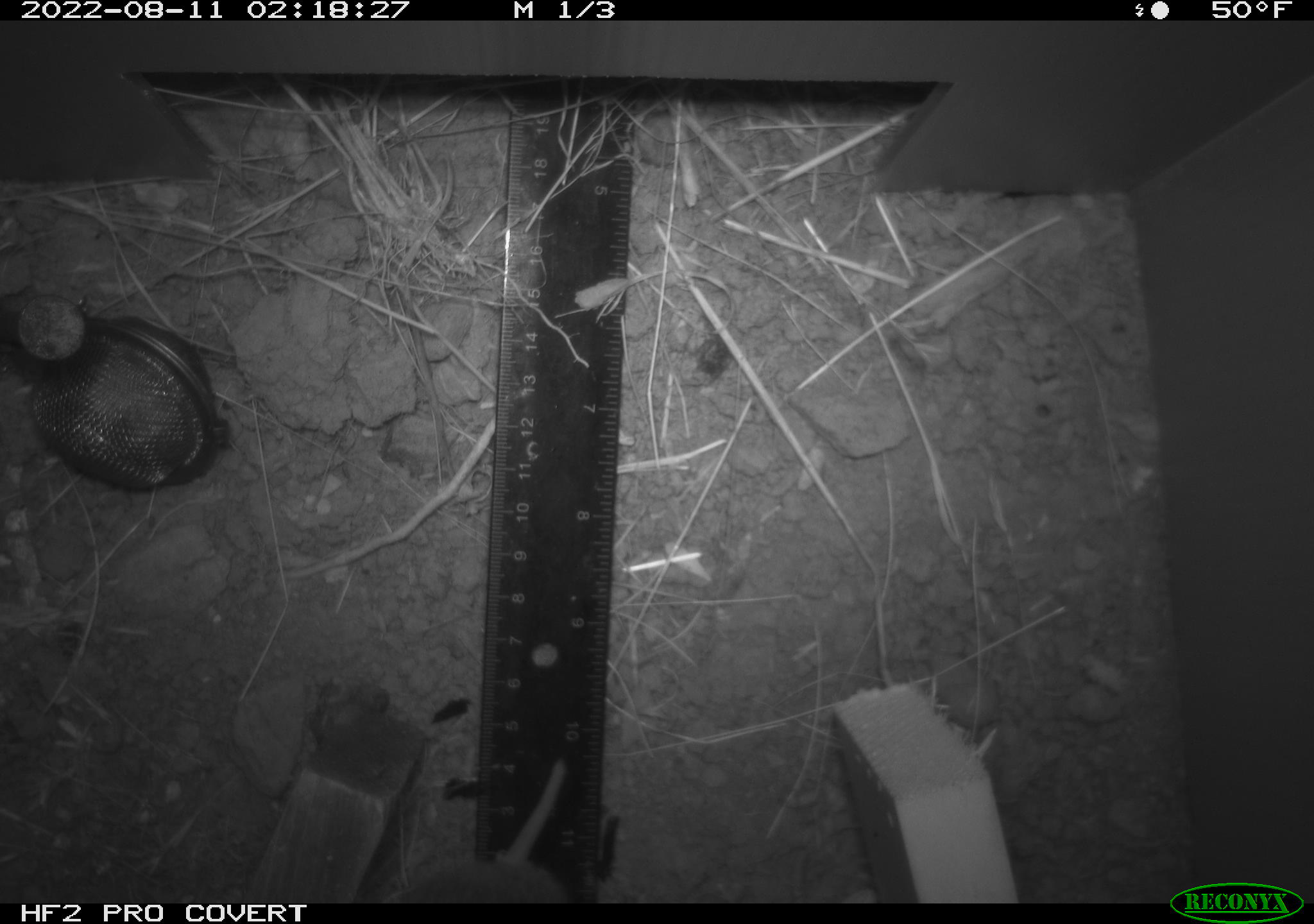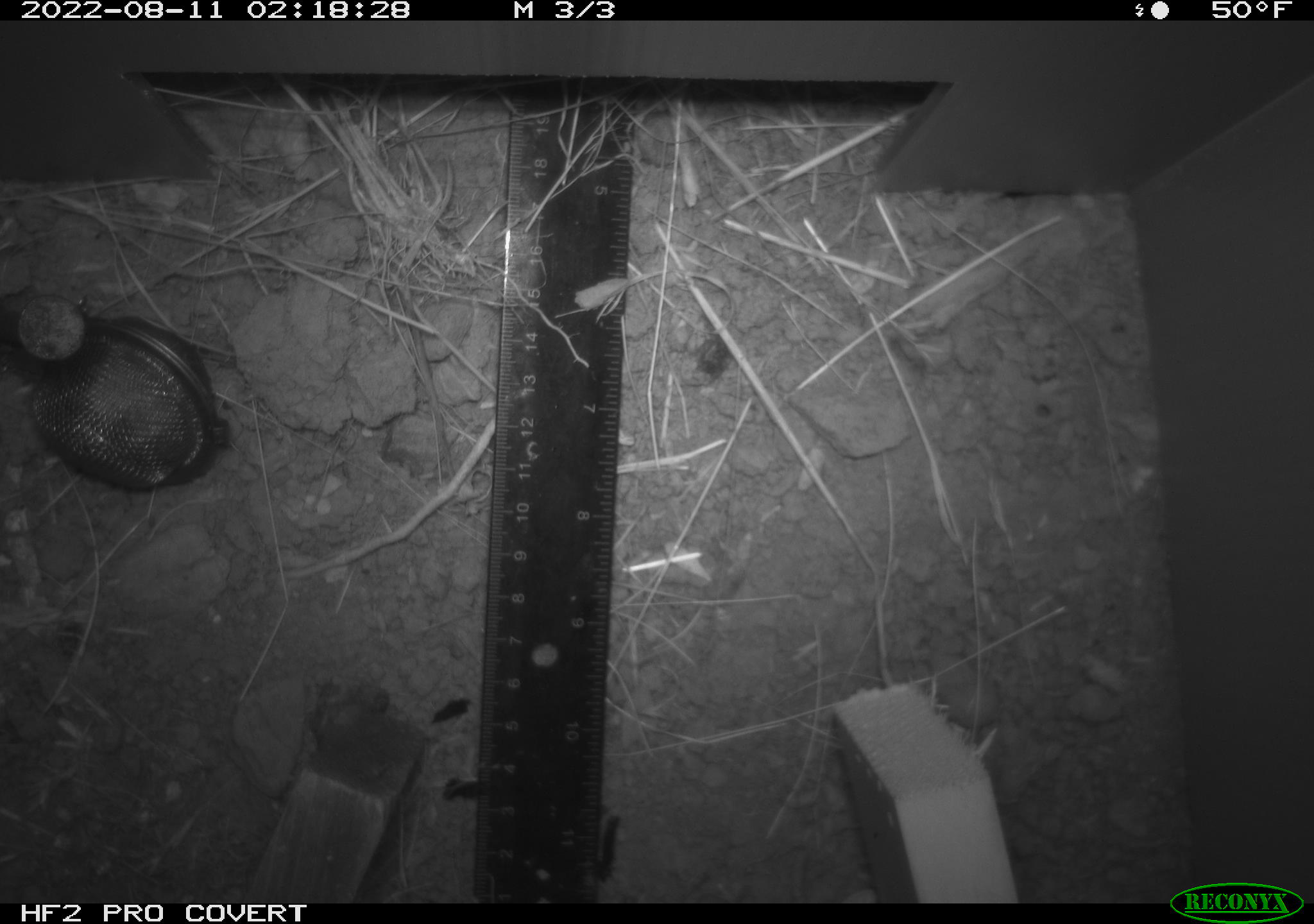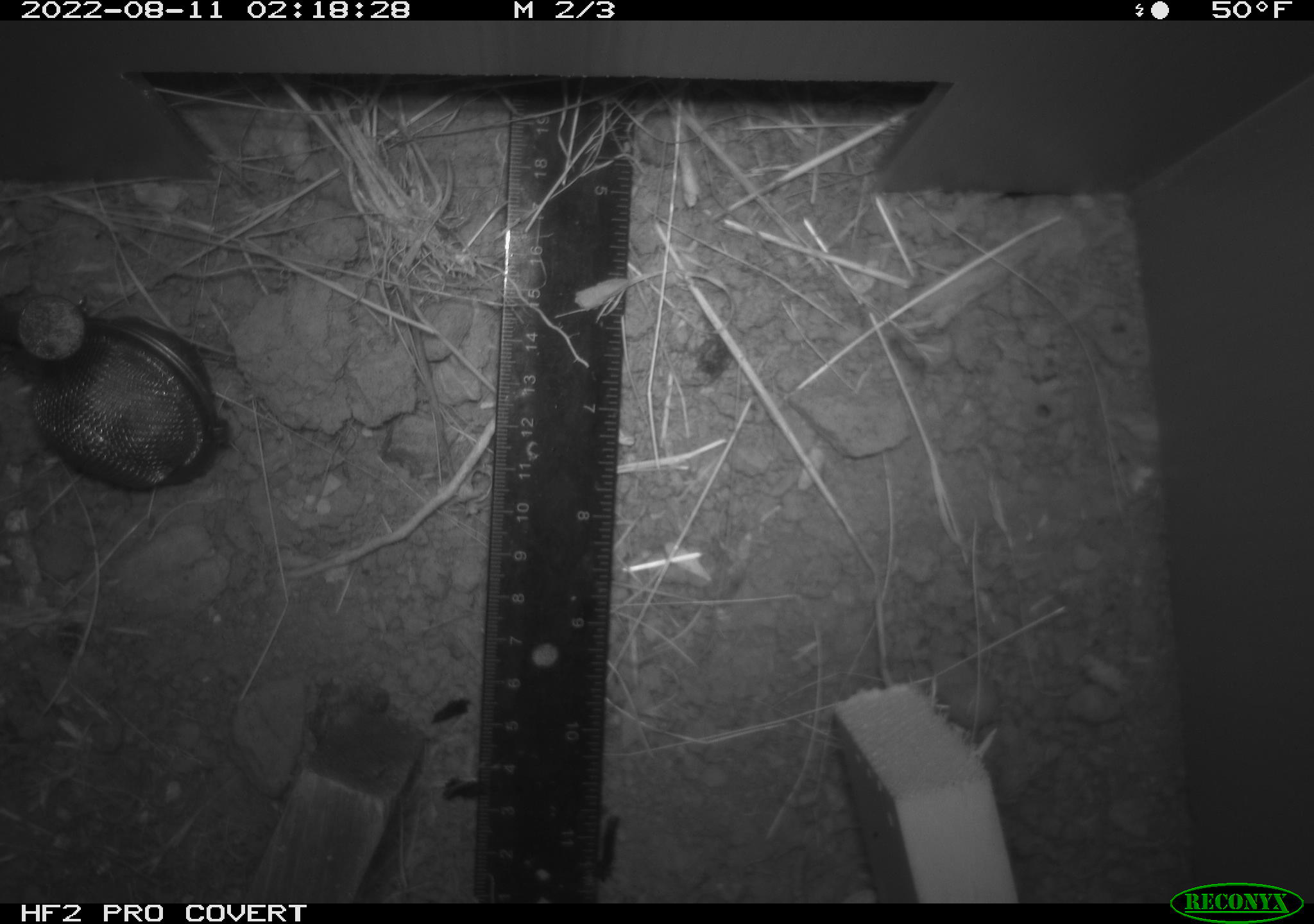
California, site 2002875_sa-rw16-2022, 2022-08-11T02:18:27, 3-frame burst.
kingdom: Animalia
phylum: Chordata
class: Mammalia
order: Rodentia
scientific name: Rodentia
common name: mouse species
Mouse species (Rodentia).